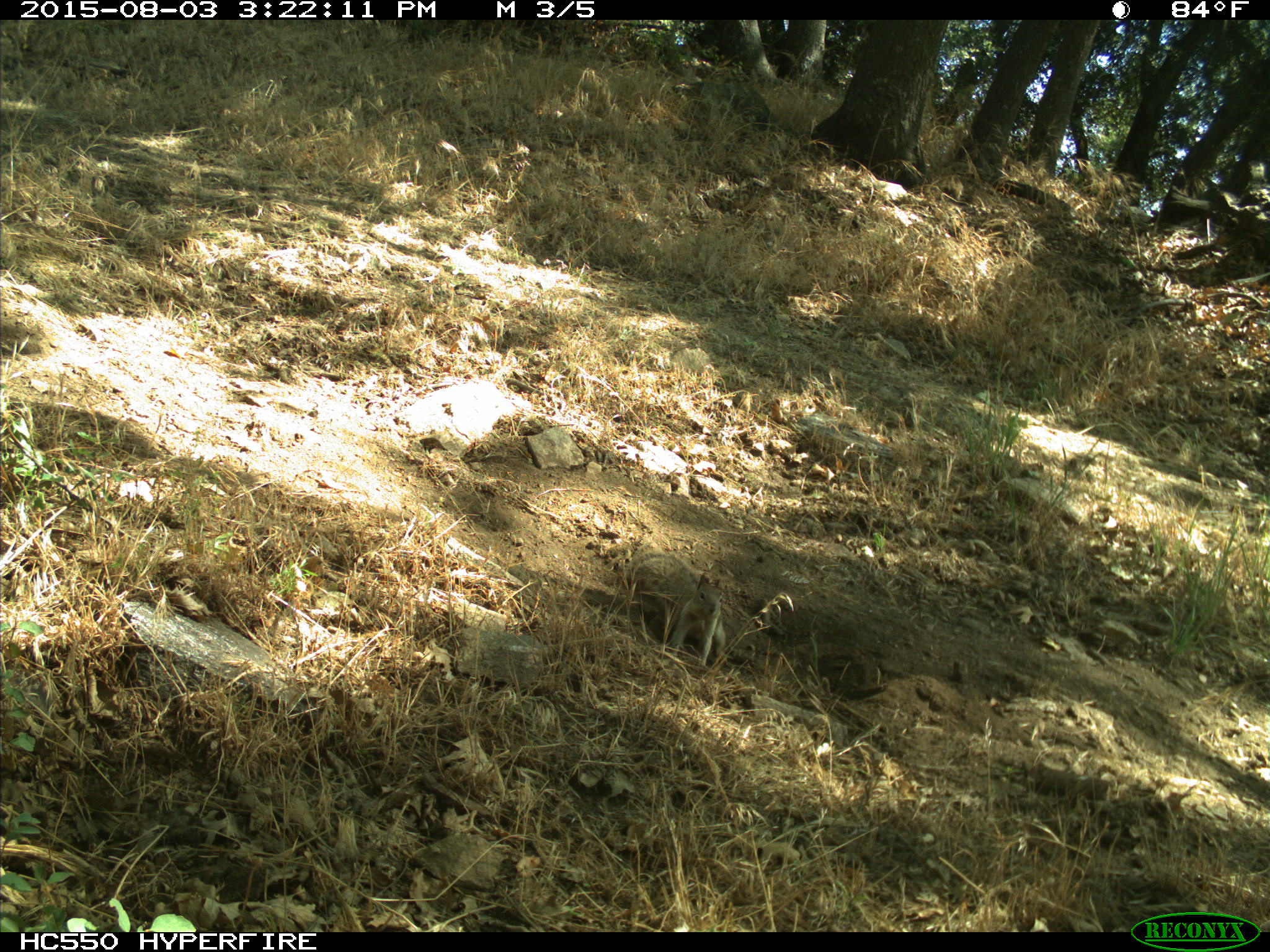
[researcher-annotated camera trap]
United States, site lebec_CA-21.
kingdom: Animalia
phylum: Chordata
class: Mammalia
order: Rodentia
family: Sciuridae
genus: Otospermophilus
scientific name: Otospermophilus beecheyi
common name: california ground squirrel